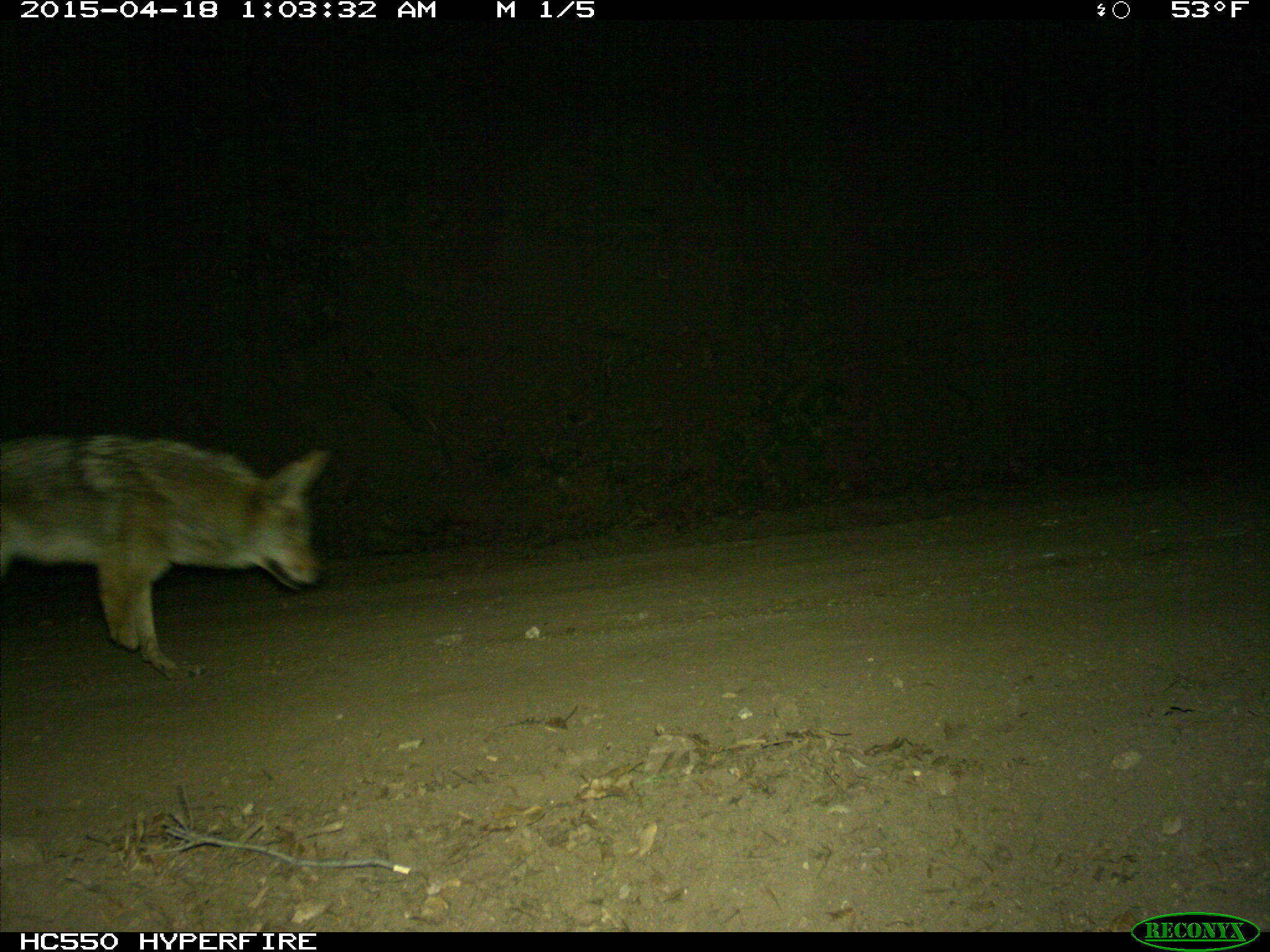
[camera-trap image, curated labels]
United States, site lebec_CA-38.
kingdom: Animalia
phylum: Chordata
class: Mammalia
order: Carnivora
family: Canidae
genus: Canis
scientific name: Canis latrans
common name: coyote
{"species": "Canis latrans (coyote)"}